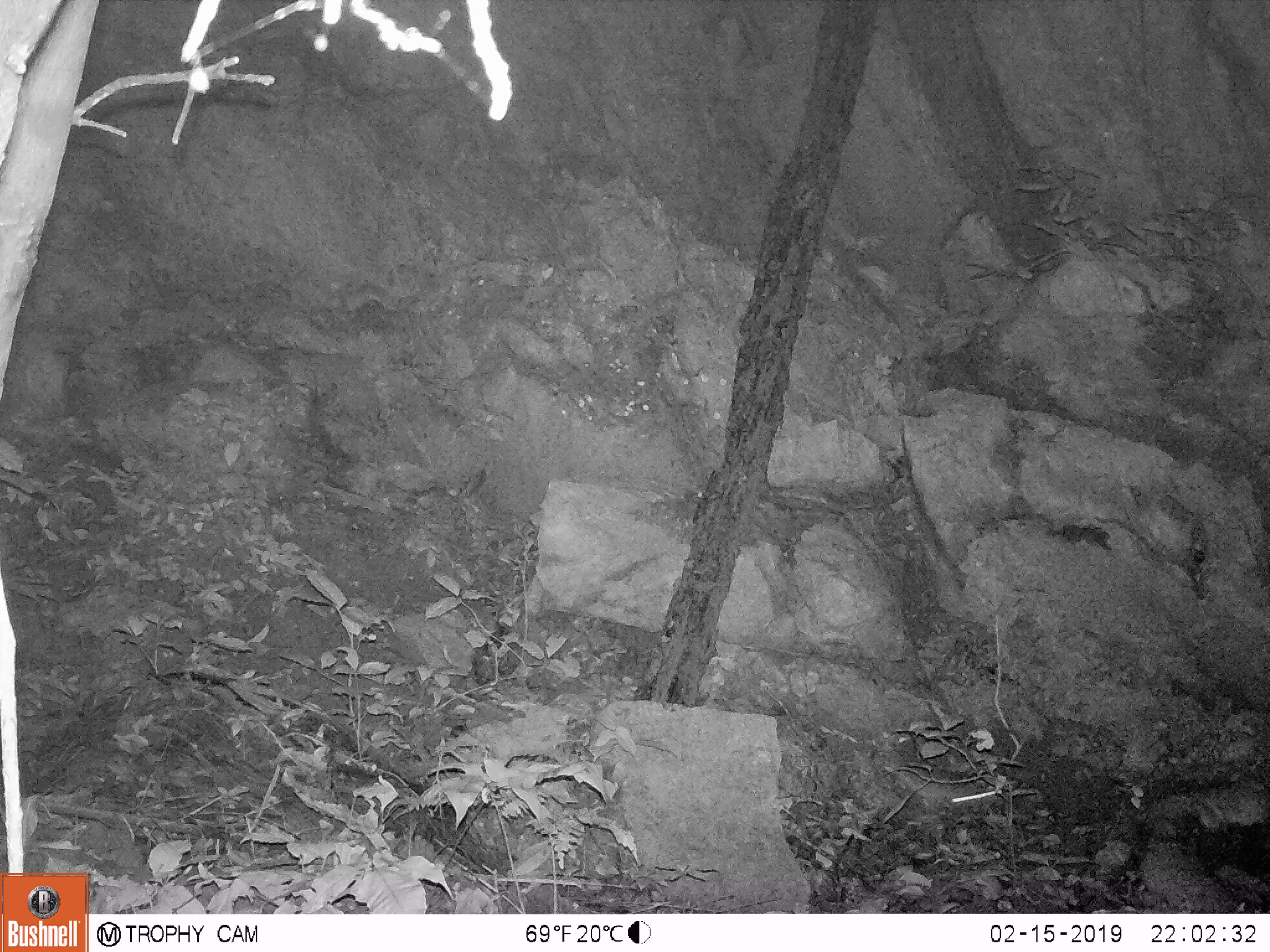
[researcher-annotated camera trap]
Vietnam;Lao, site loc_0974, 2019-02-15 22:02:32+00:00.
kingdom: Animalia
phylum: Chordata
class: Mammalia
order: Rodentia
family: Muridae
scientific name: Muridae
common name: old-world mice and rats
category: unidentified murid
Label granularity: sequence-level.